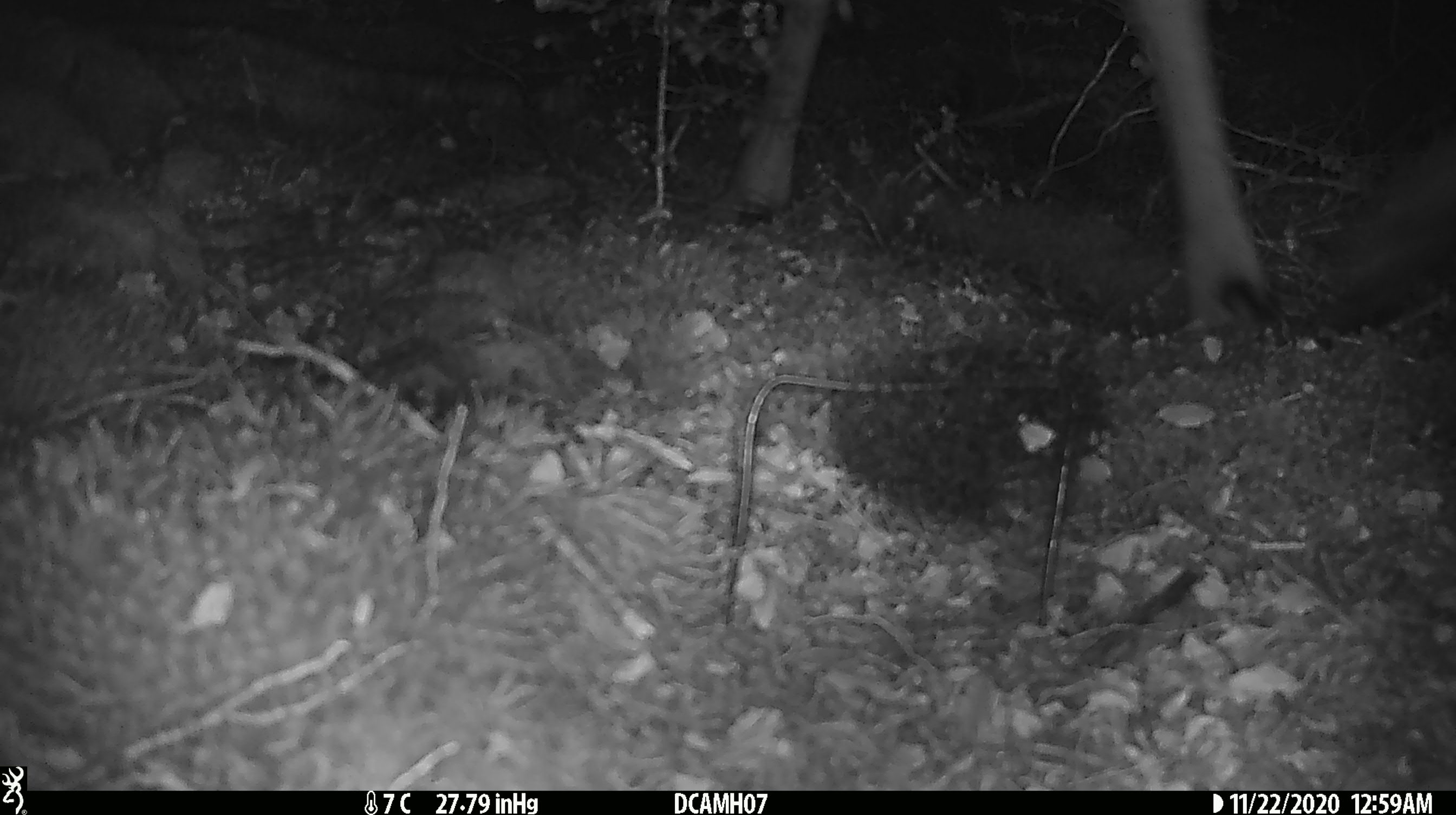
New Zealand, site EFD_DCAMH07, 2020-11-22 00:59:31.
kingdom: Animalia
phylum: Chordata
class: Mammalia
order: Artiodactyla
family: Cervidae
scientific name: Cervidae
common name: deer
Deer (Cervidae).